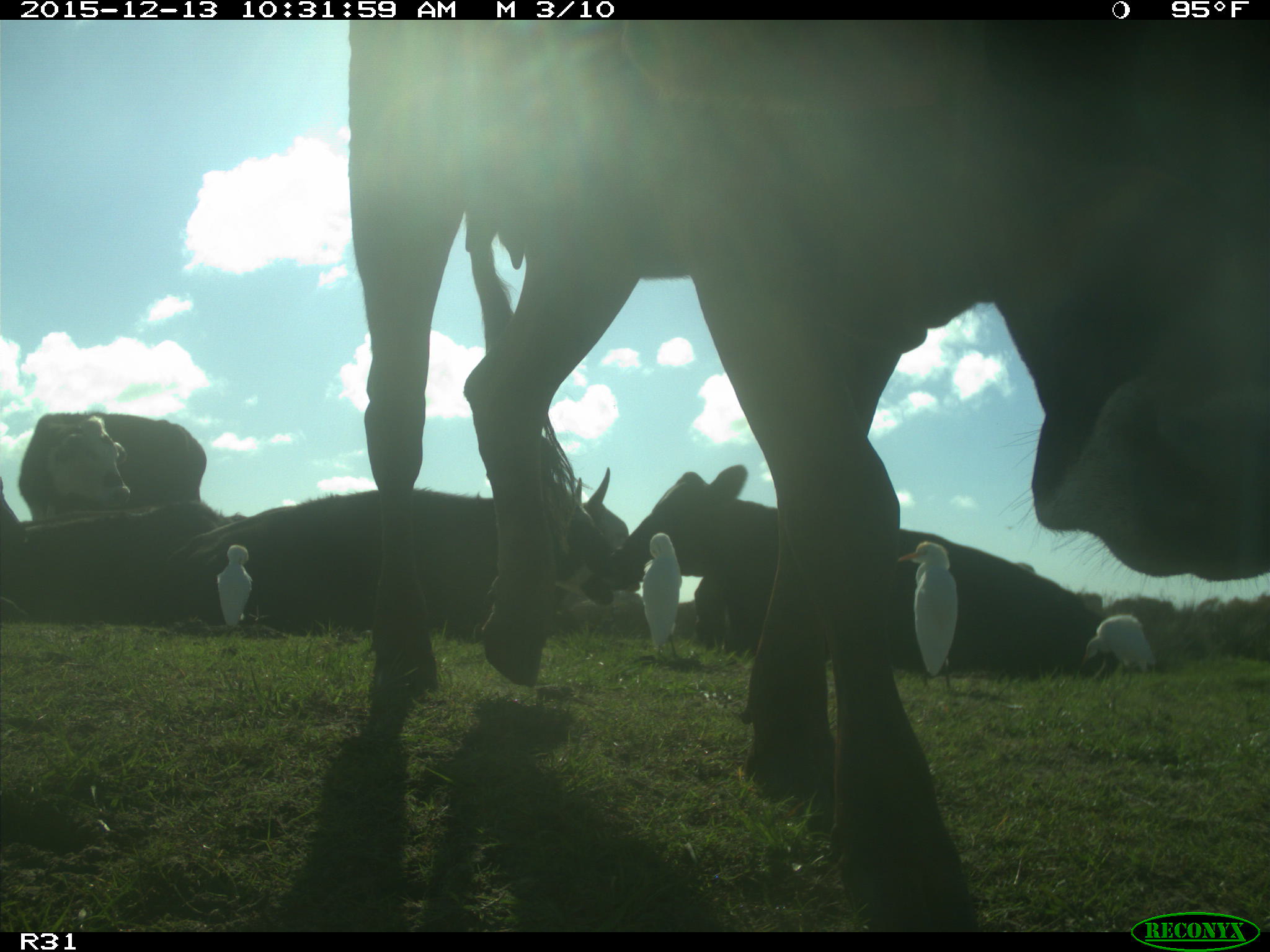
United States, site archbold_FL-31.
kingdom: Animalia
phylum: Chordata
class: Mammalia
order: Artiodactyla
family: Bovidae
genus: Bos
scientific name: Bos taurus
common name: domestic cow